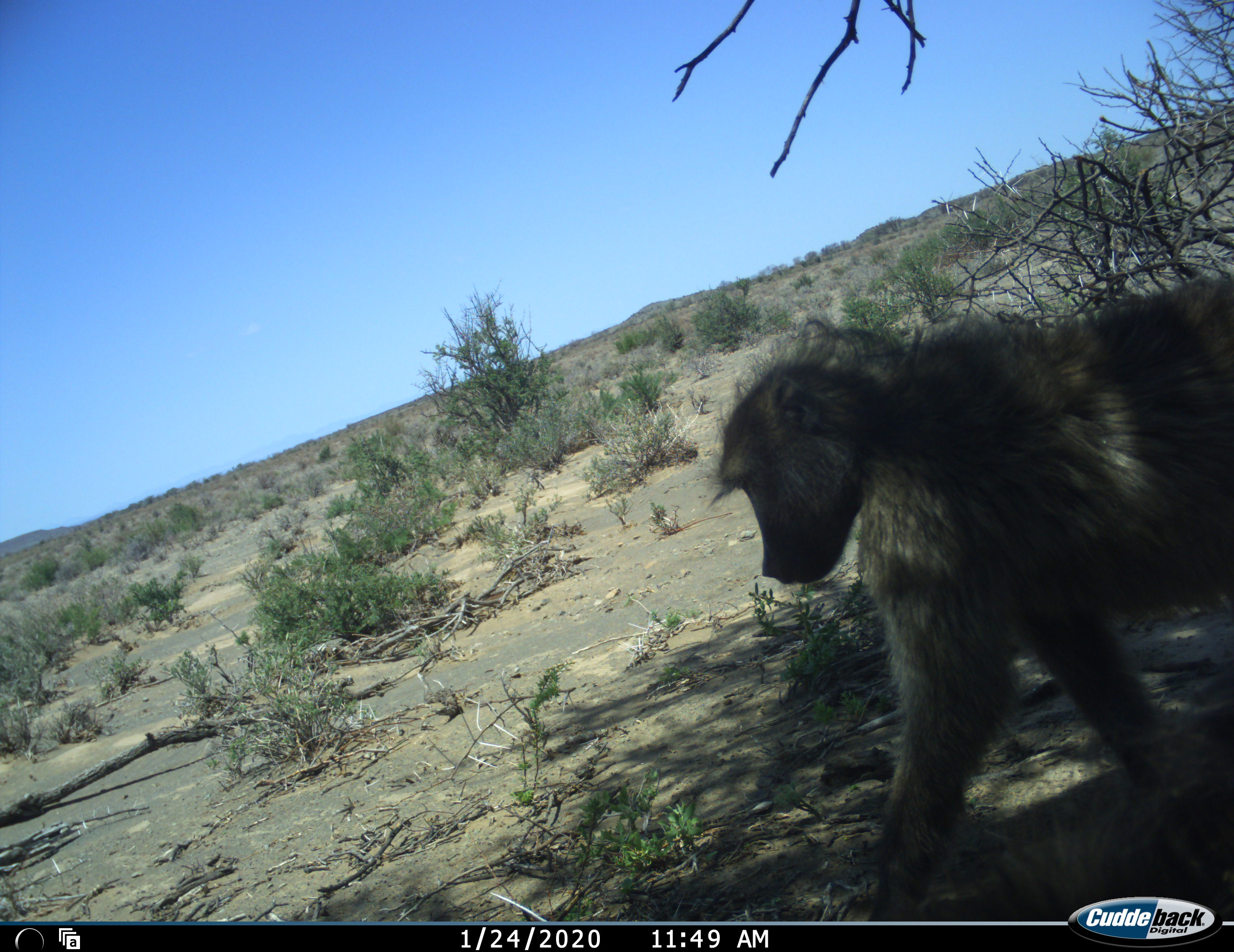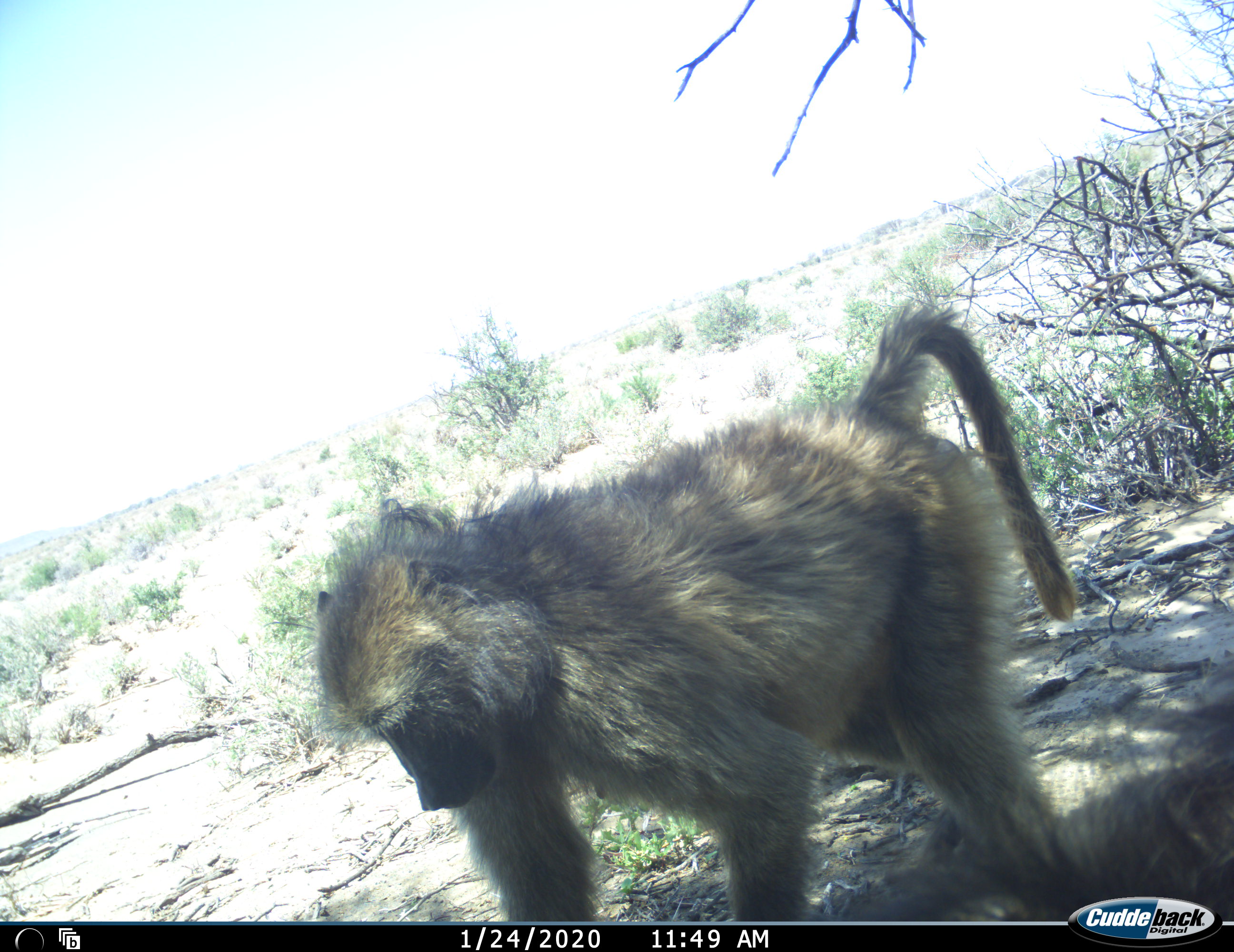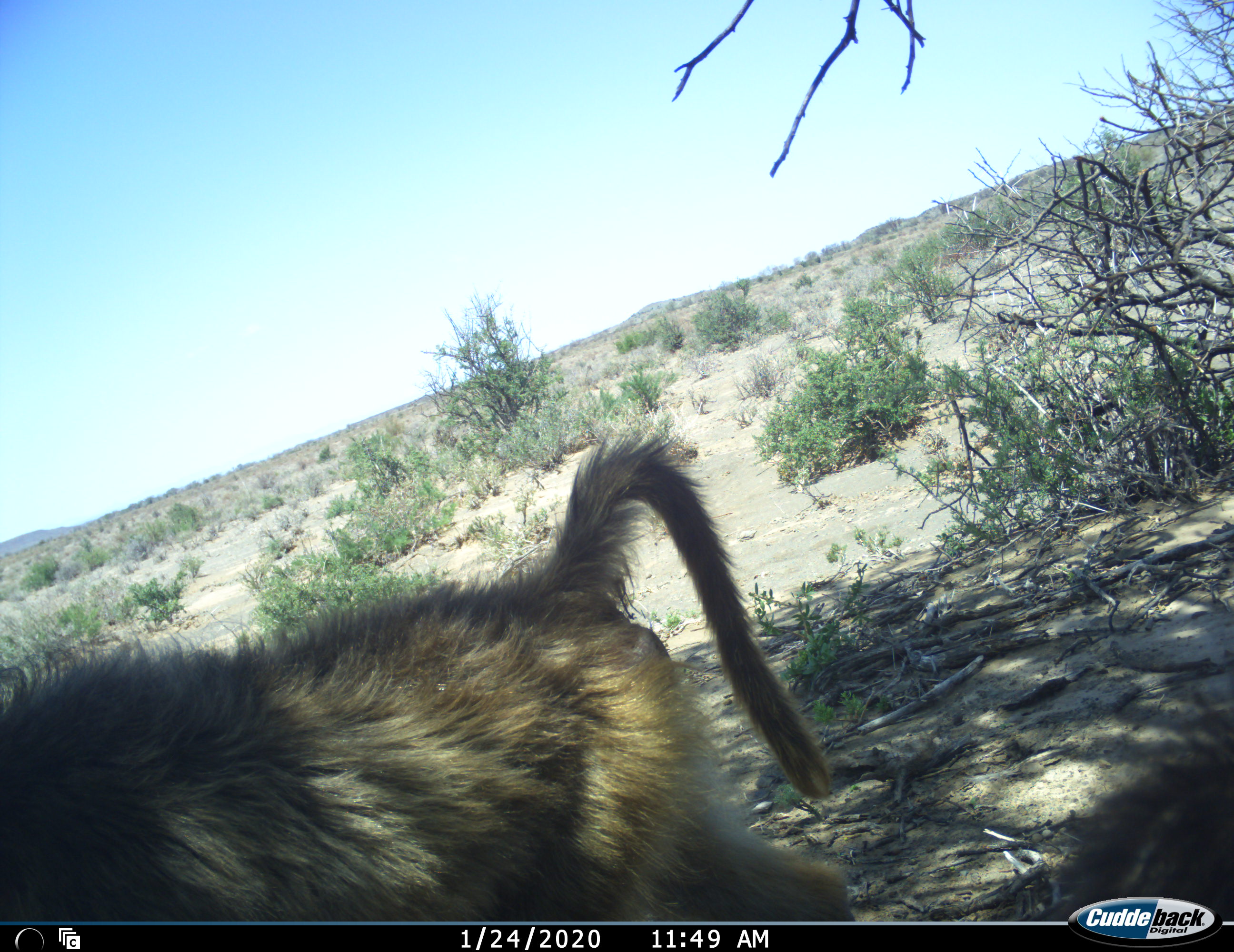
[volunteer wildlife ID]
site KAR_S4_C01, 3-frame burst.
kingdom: Animalia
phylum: Chordata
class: Mammalia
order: Primates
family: Cercopithecidae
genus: Papio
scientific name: Papio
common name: baboon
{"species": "baboon (Papio)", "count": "1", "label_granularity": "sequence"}